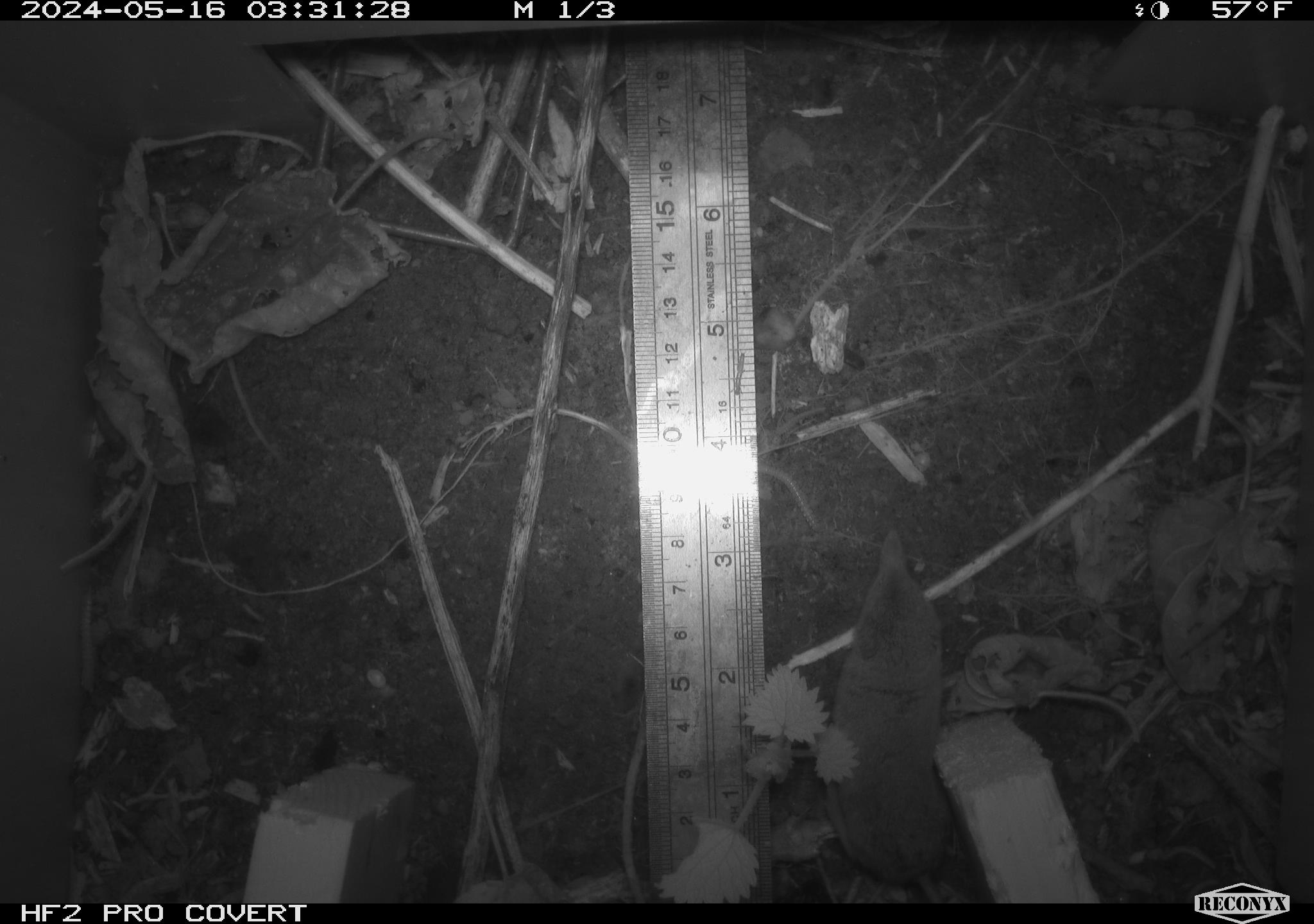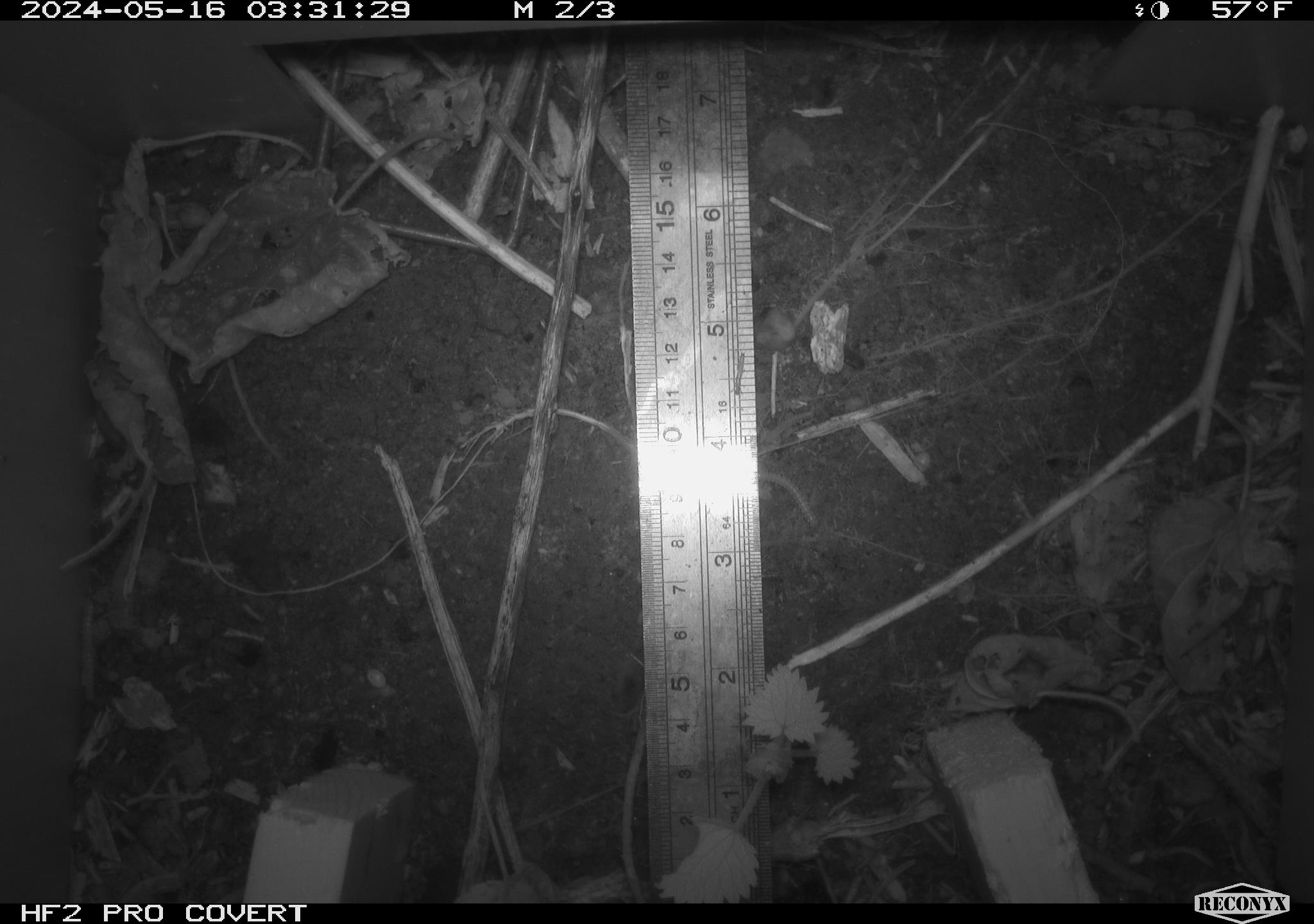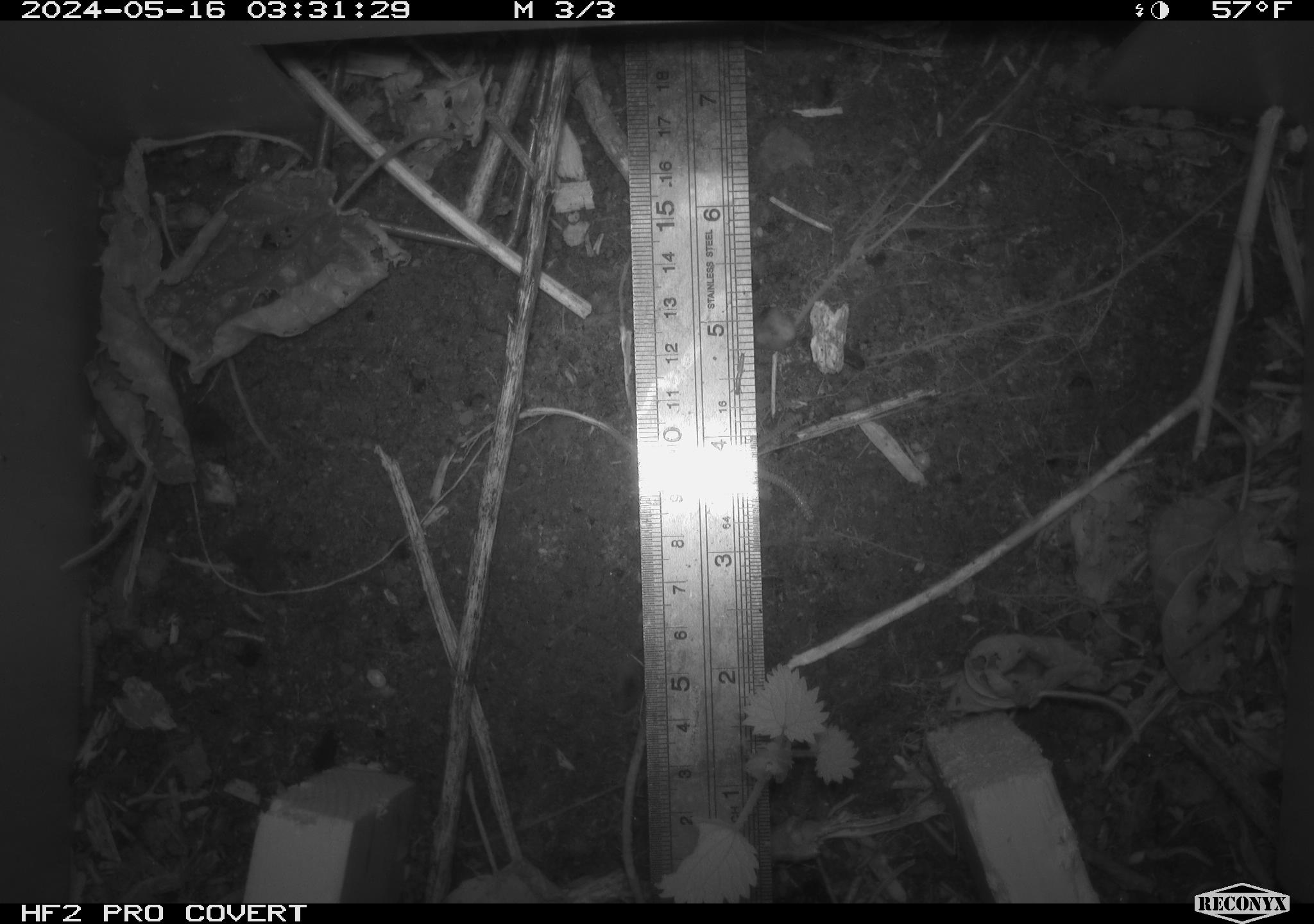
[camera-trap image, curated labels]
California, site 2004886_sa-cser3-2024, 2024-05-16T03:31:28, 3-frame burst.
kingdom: Animalia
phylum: Chordata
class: Mammalia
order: Eulipotyphla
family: Soricidae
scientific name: Soricidae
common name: shrews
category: soricidae family